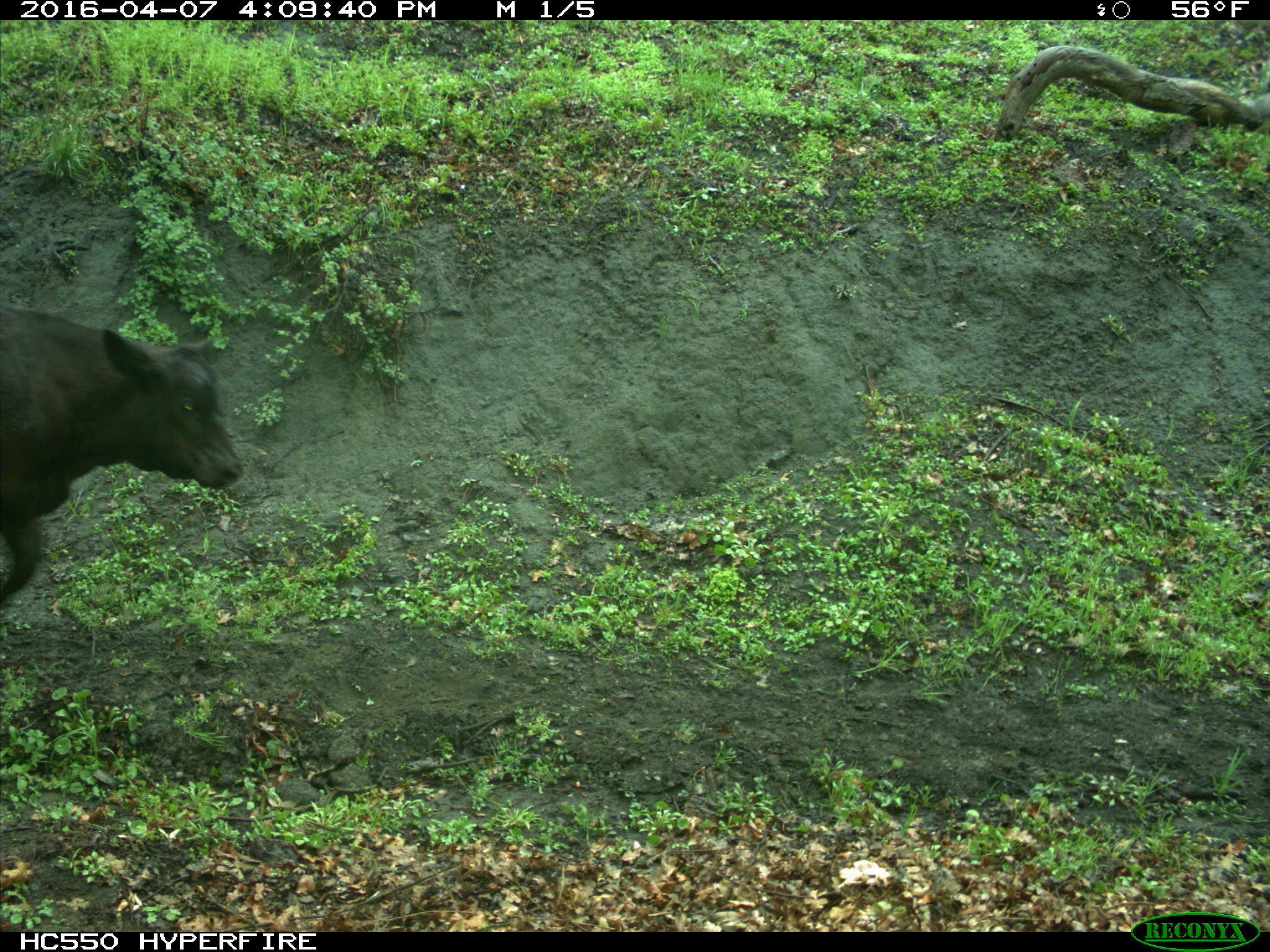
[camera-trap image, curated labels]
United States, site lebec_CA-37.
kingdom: Animalia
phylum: Chordata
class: Mammalia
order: Artiodactyla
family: Bovidae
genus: Bos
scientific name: Bos taurus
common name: domestic cow